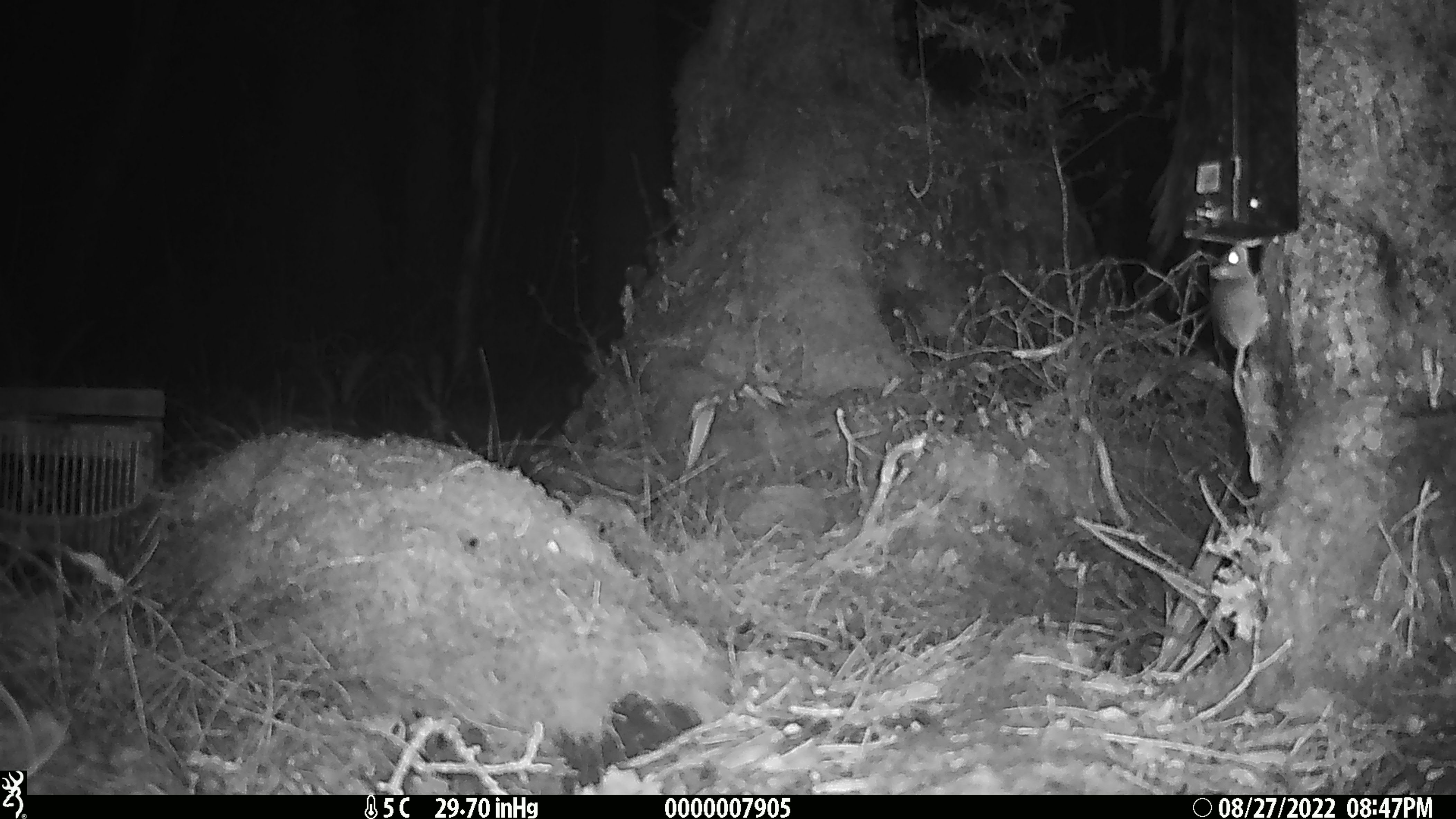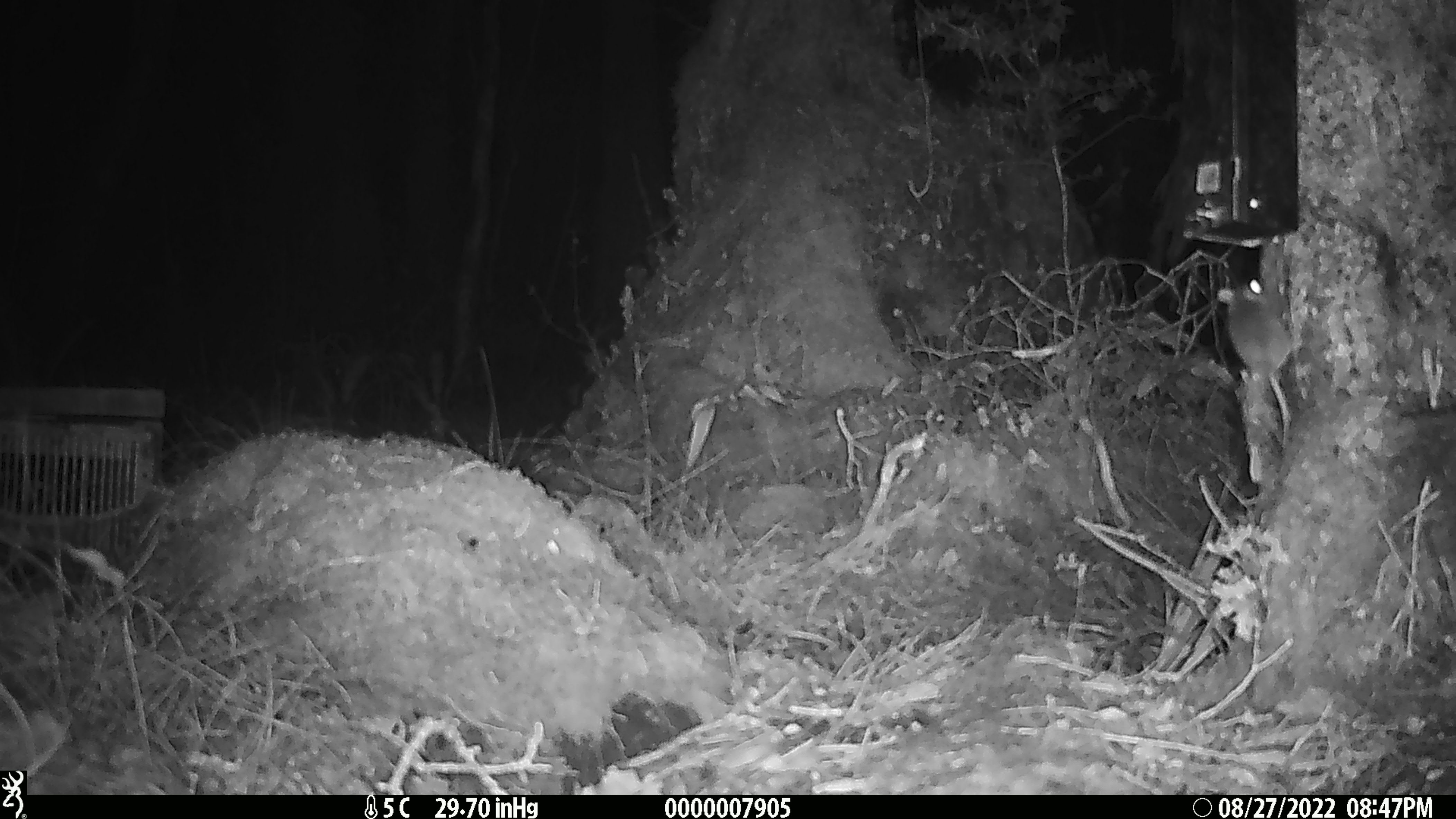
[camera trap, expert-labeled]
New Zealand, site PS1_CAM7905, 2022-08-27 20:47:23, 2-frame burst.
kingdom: Animalia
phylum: Chordata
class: Mammalia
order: Rodentia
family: Muridae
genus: Mus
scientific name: Mus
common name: mouse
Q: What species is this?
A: Mouse (Mus).